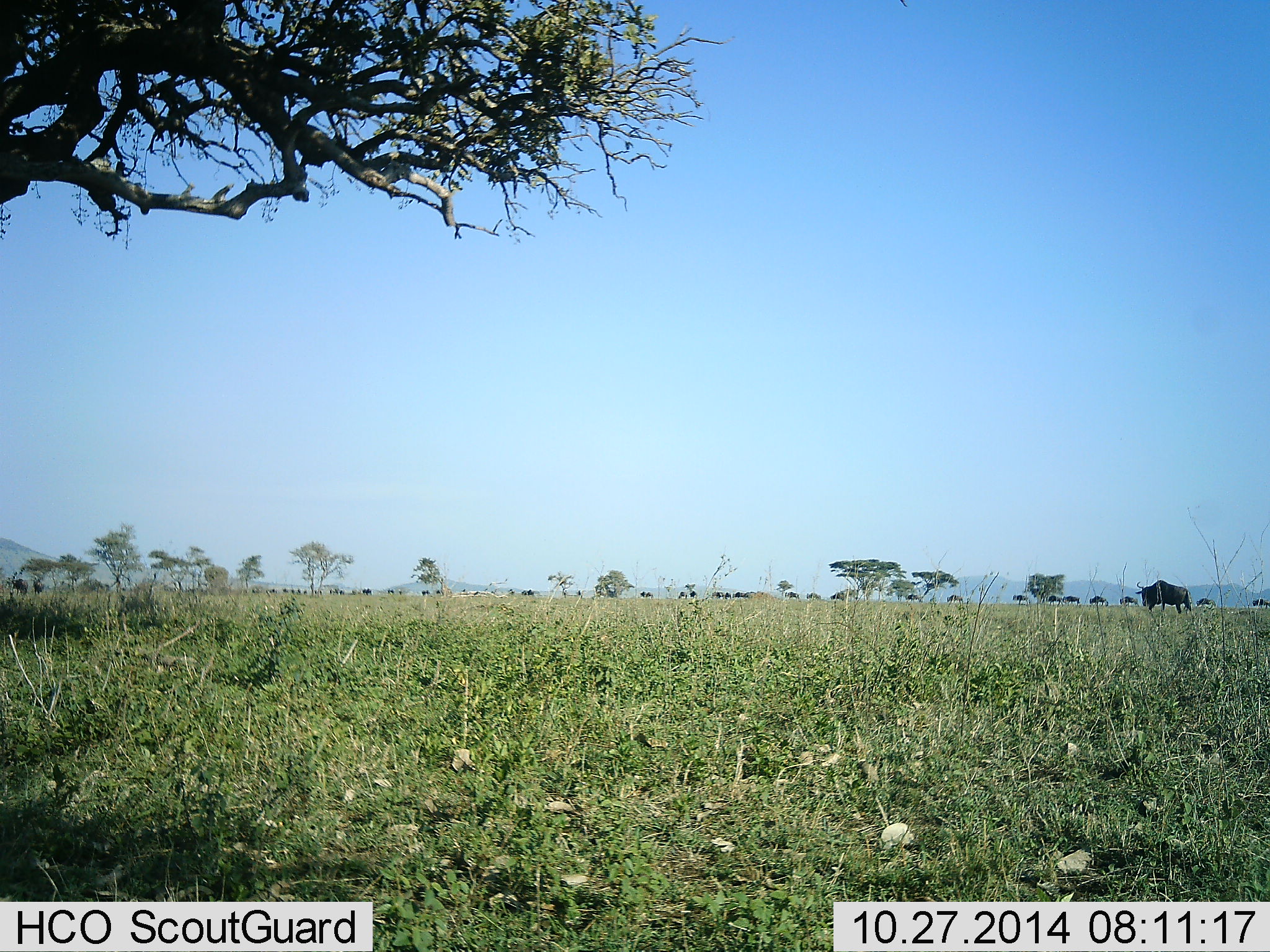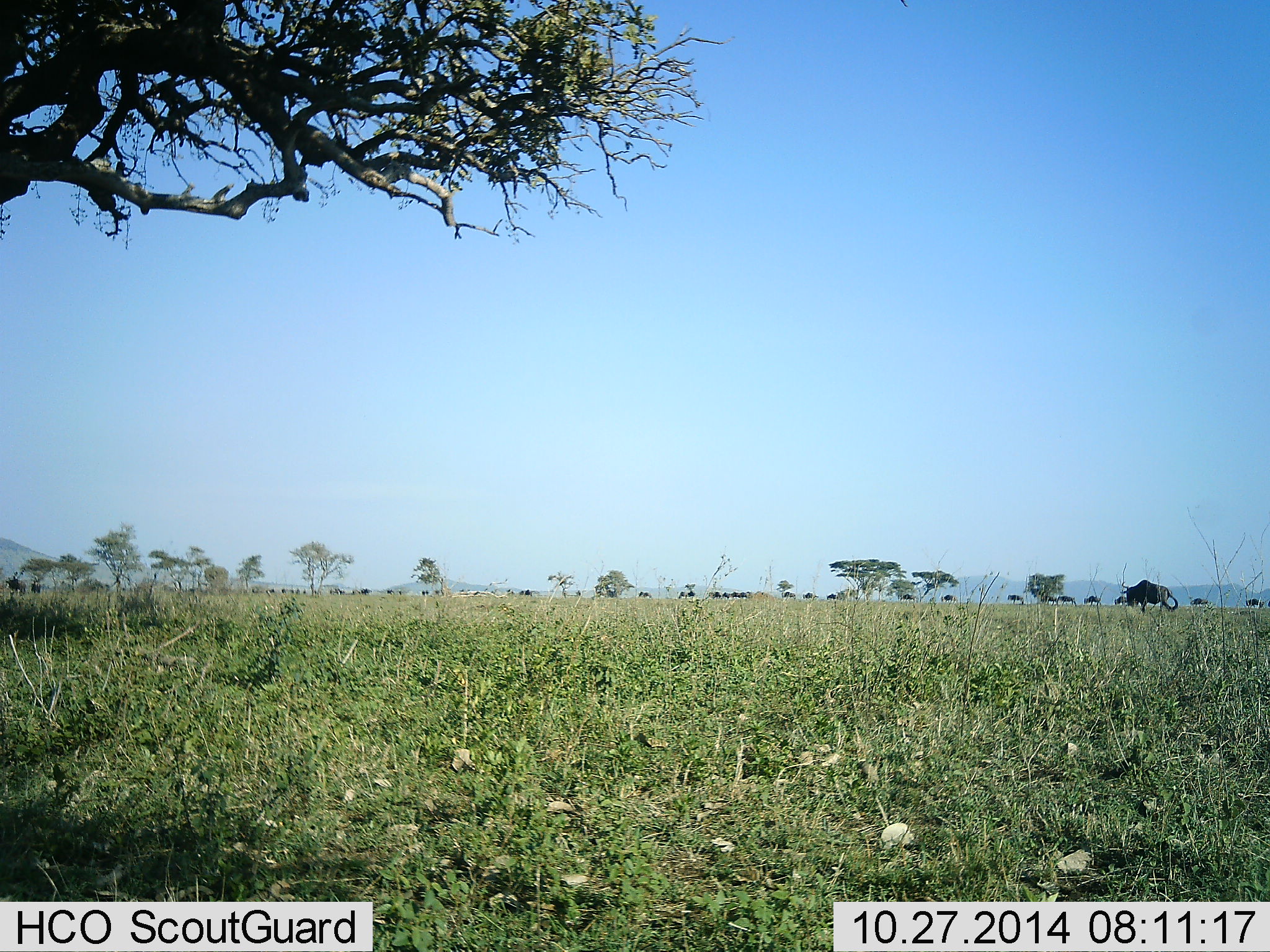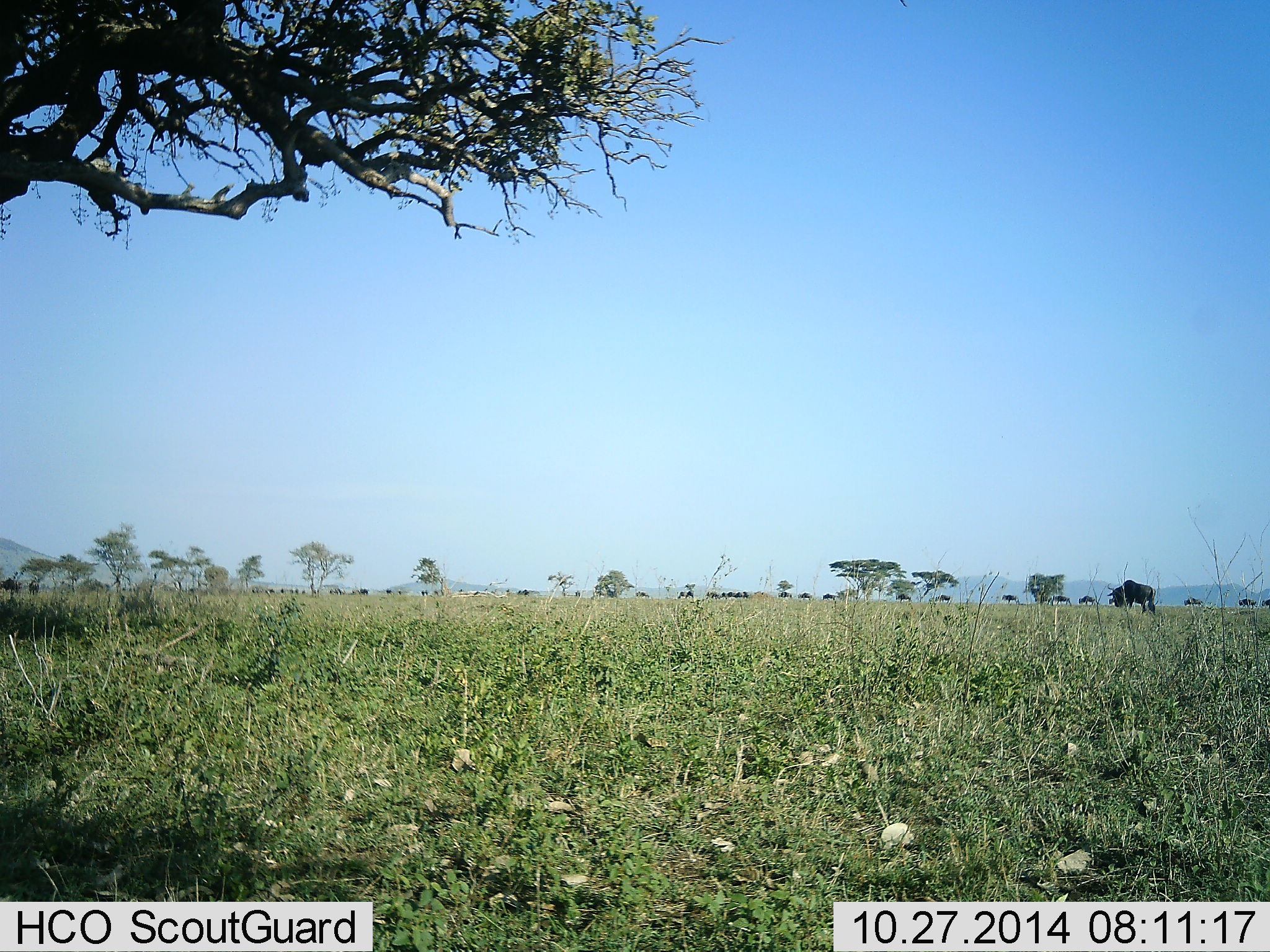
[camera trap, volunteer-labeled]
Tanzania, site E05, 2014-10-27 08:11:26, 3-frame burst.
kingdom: Animalia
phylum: Chordata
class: Mammalia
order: Artiodactyla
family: Bovidae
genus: Connochaetes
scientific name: Connochaetes taurinus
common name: blue wildebeest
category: wildebeest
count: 11-50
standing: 0%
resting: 0%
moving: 100%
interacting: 0%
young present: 0%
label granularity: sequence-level